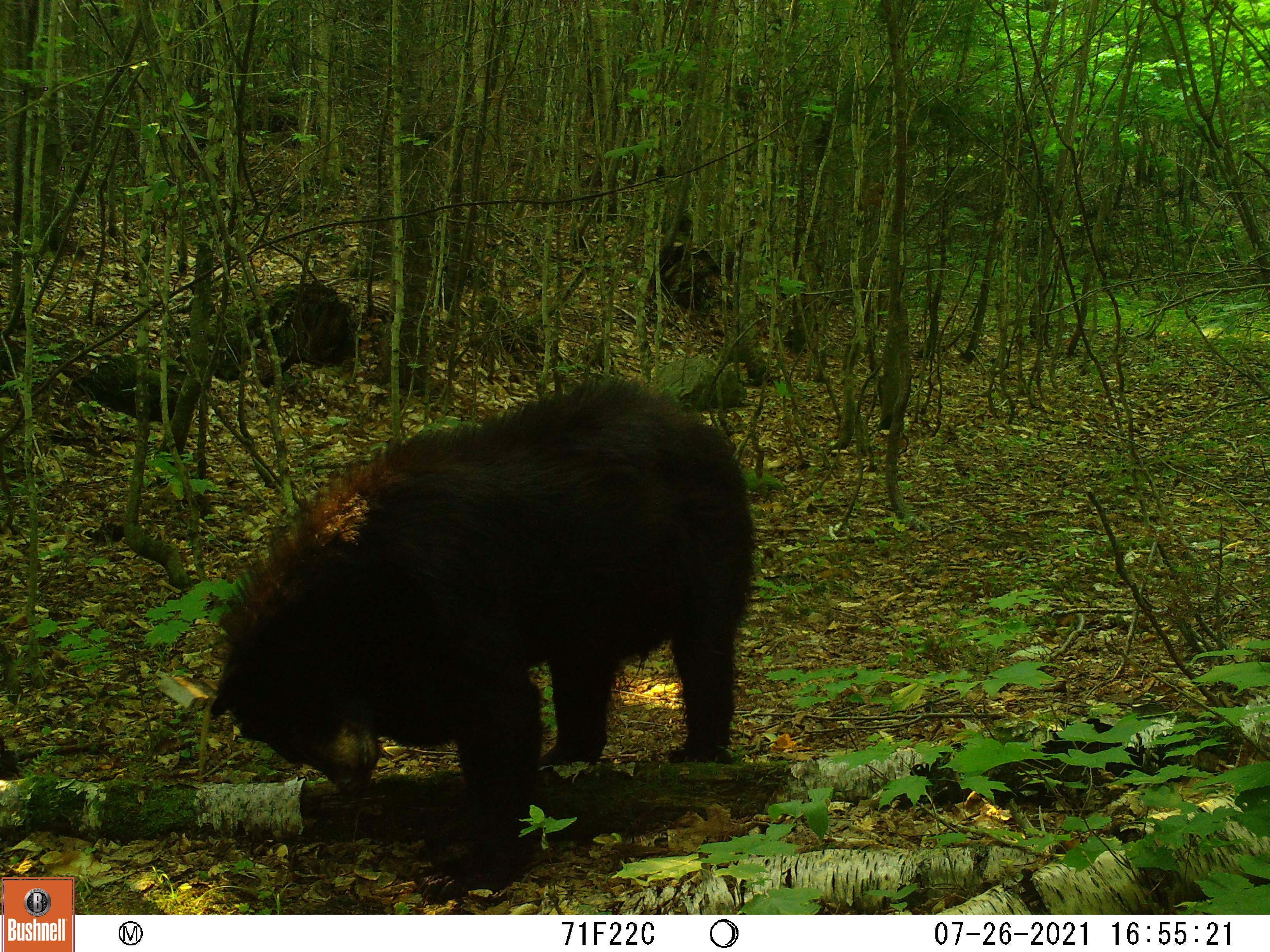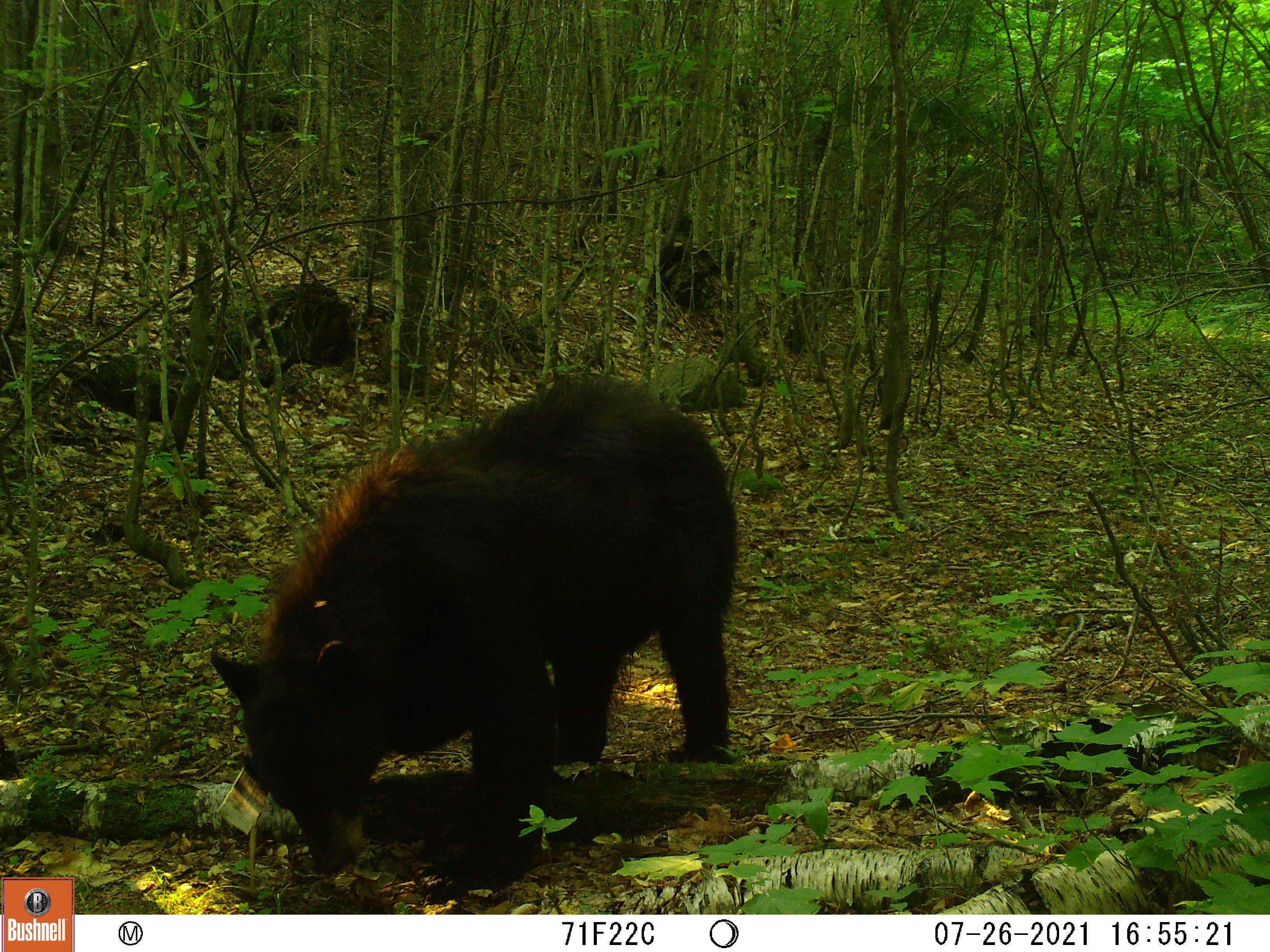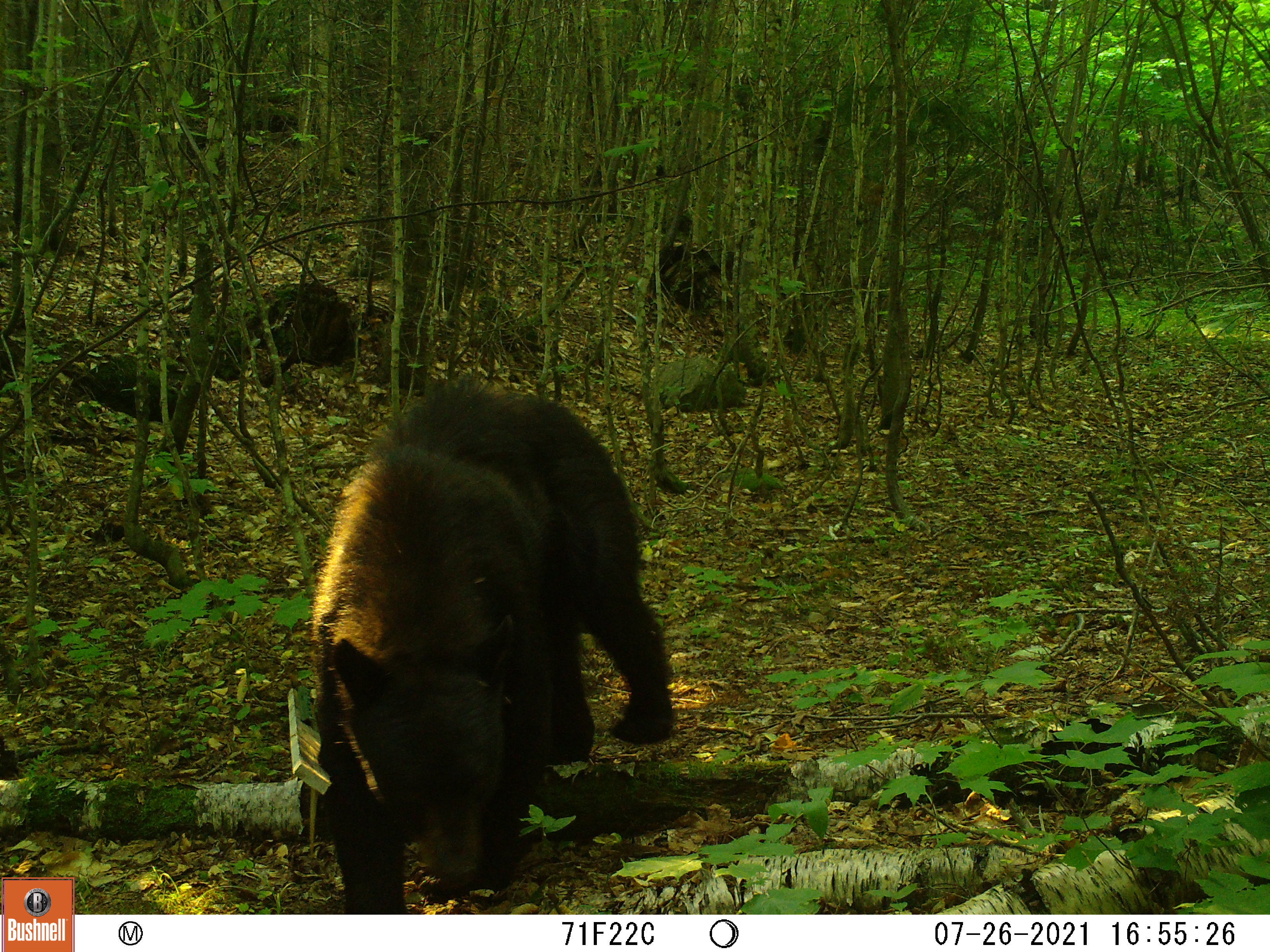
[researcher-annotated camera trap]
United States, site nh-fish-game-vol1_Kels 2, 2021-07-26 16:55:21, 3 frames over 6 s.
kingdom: Animalia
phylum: Chordata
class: Mammalia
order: Carnivora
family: Ursidae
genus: Ursus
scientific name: Ursus americanus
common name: black bear